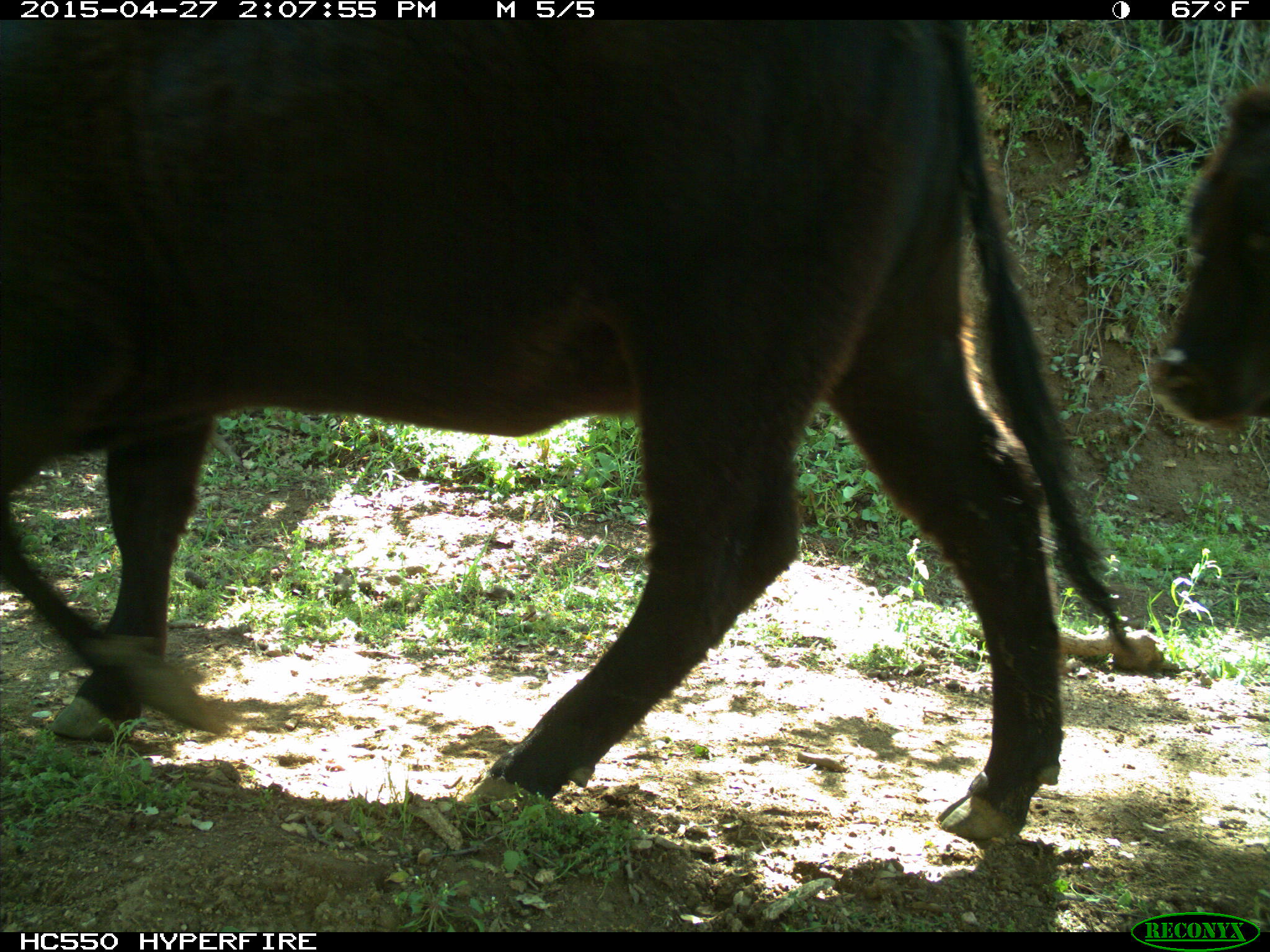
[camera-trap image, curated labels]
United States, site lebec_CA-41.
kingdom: Animalia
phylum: Chordata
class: Mammalia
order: Artiodactyla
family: Bovidae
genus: Bos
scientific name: Bos taurus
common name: domestic cow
Bos taurus (domestic cow).